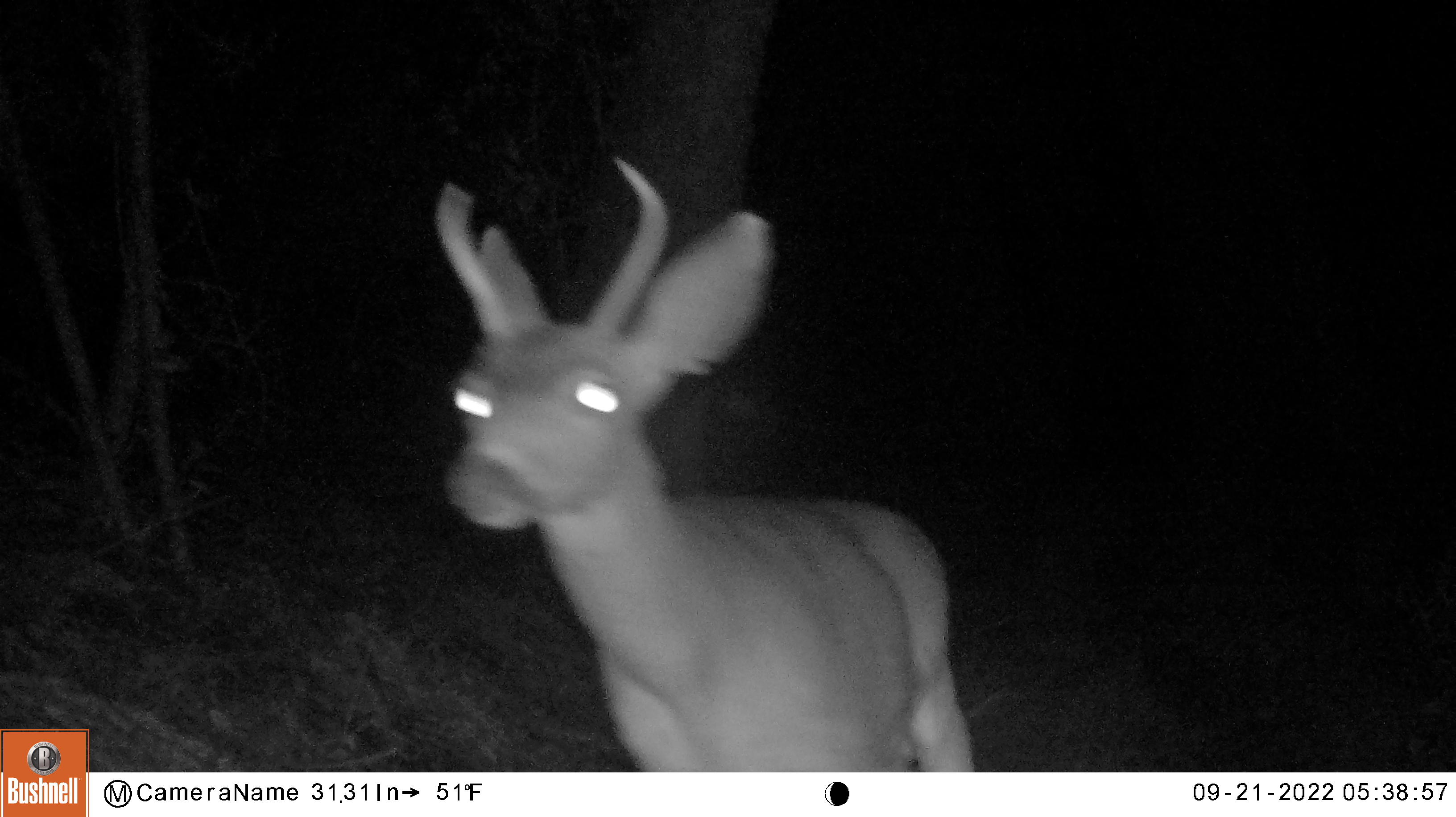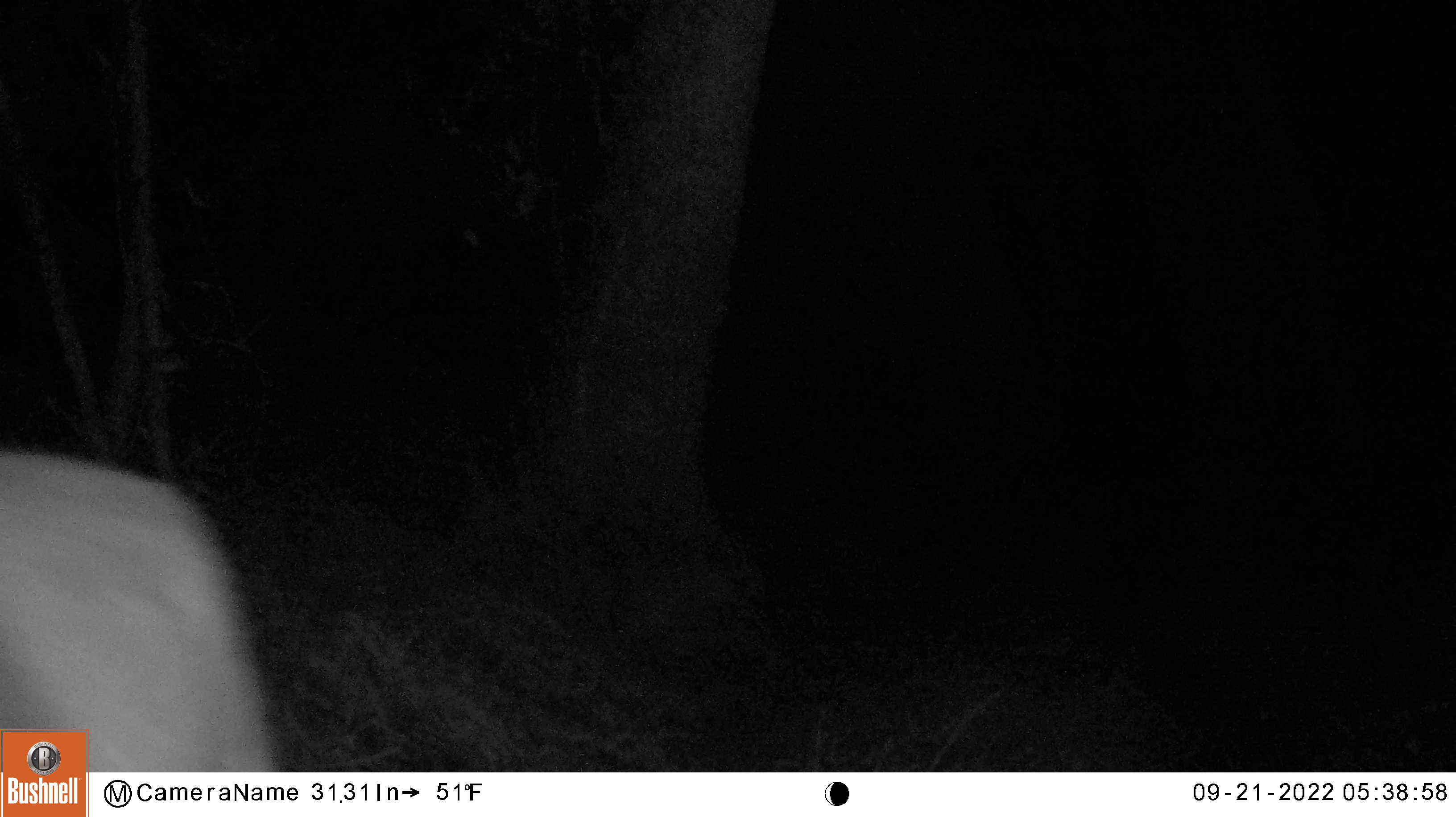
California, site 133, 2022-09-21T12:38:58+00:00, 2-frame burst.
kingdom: Animalia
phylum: Chordata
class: Mammalia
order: Artiodactyla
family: Cervidae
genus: Odocoileus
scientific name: Odocoileus hemionus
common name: mule deer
Mule deer (Odocoileus hemionus).